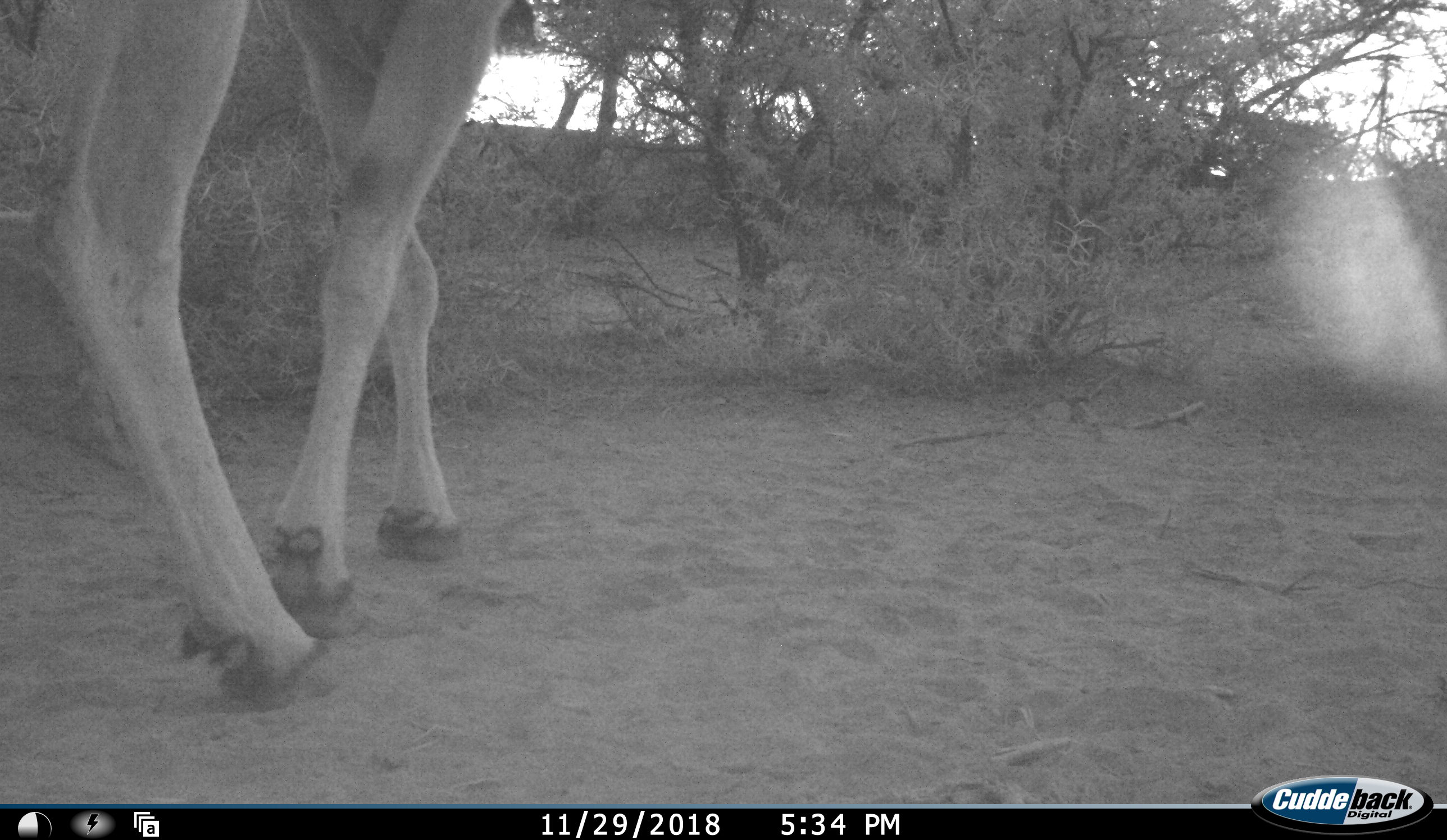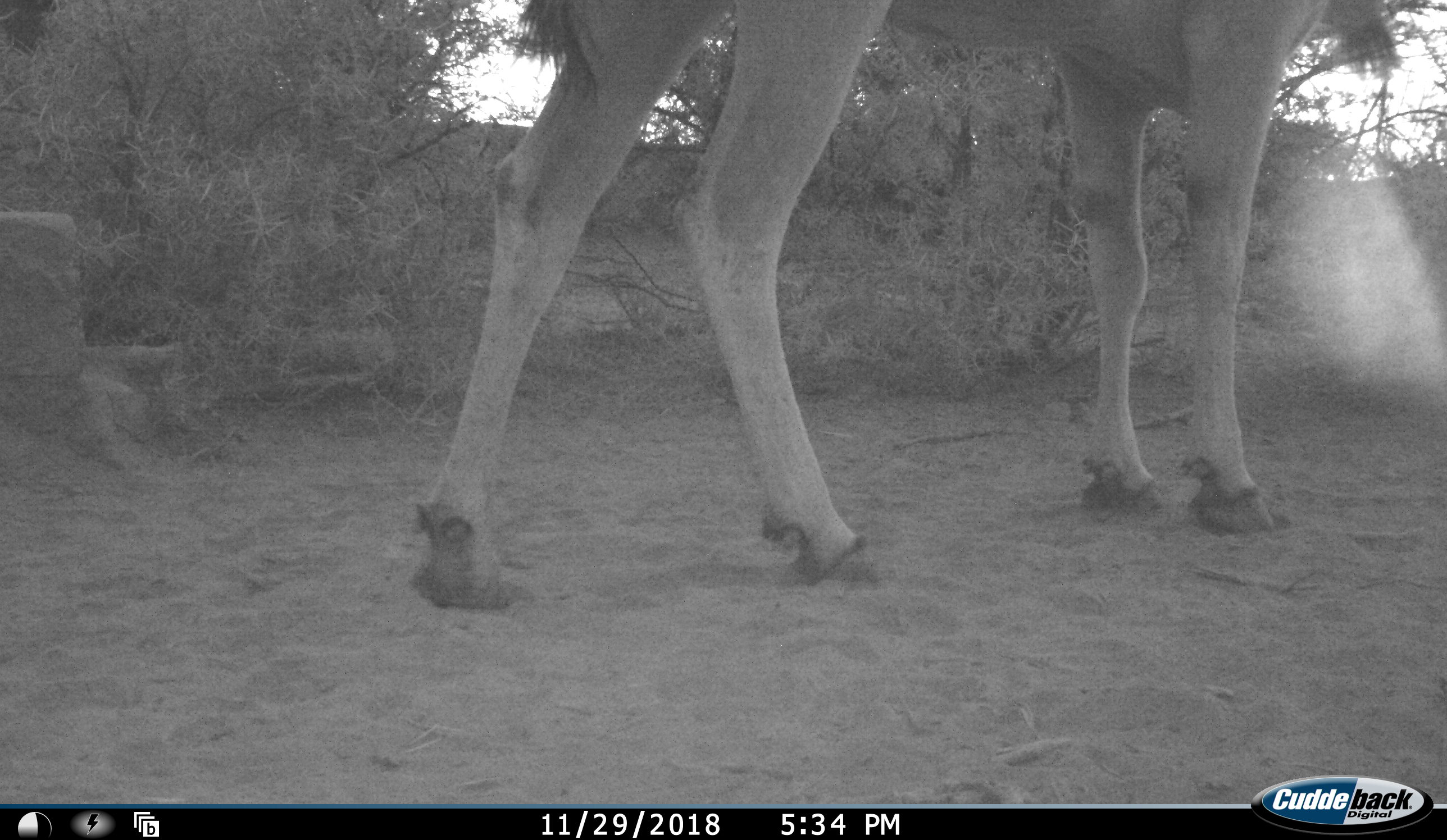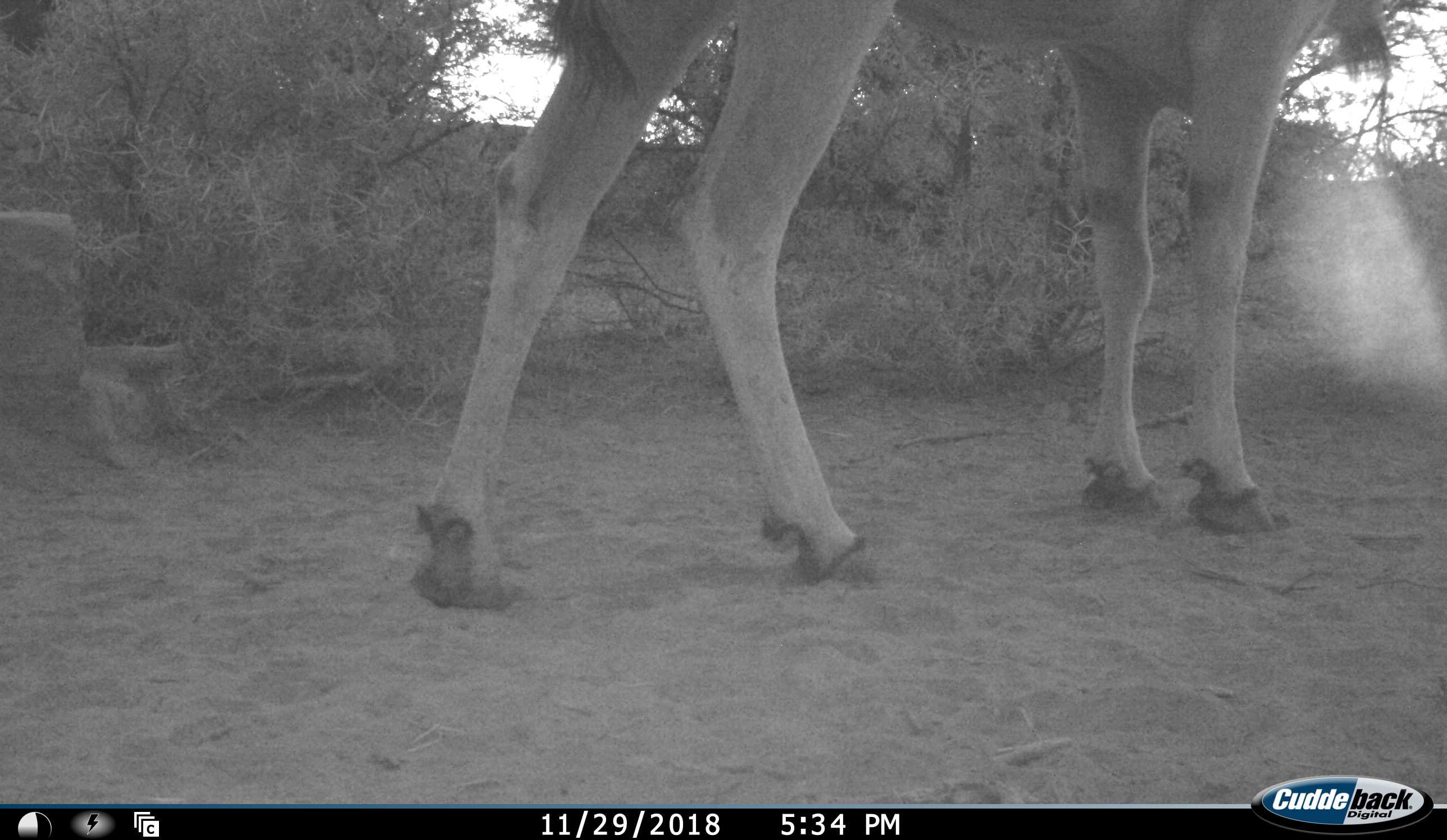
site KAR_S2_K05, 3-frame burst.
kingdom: Animalia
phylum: Chordata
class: Mammalia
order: Artiodactyla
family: Bovidae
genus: Tragelaphus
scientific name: Tragelaphus oryx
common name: eland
Eland (Tragelaphus oryx), count 1. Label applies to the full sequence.